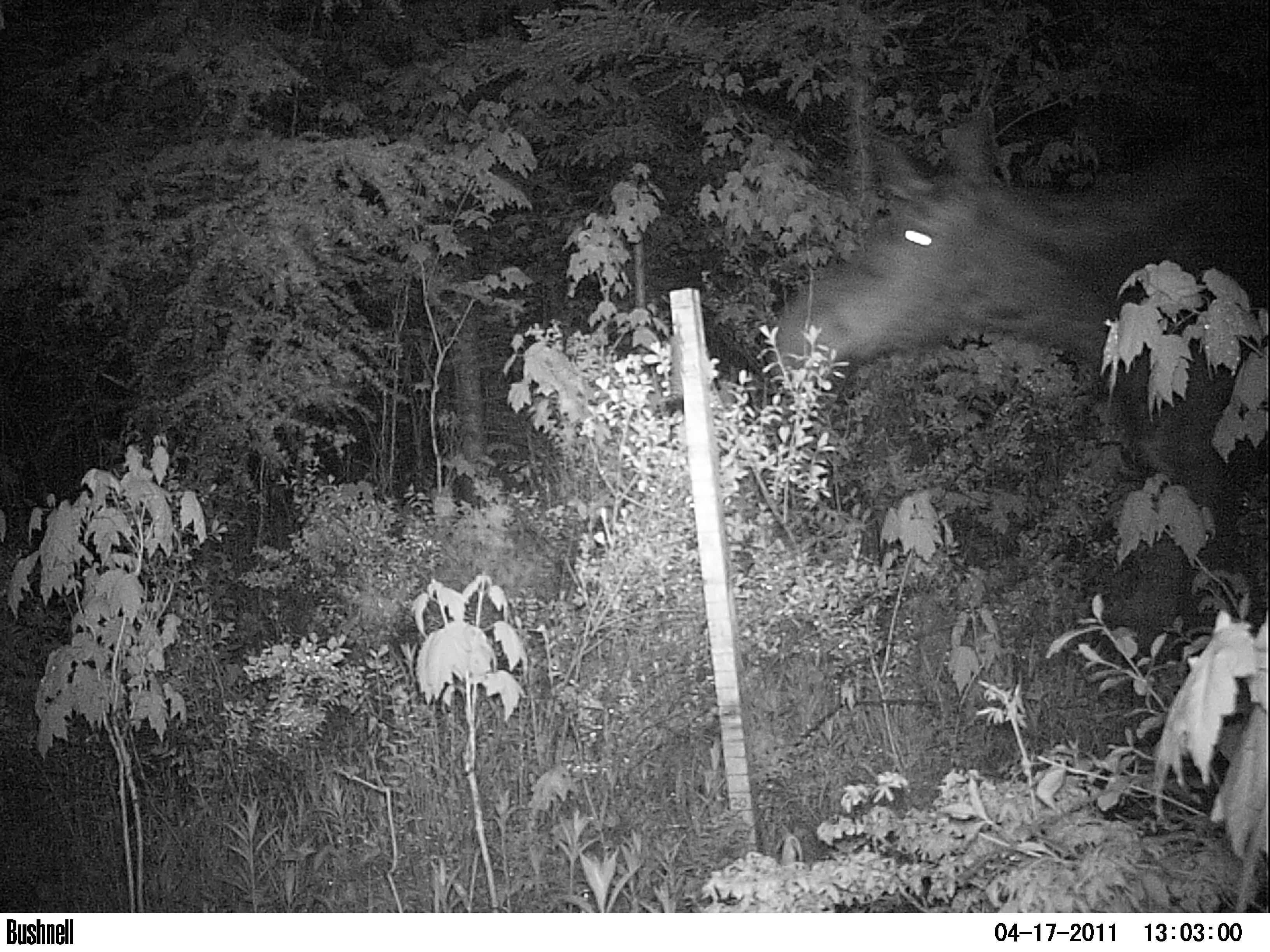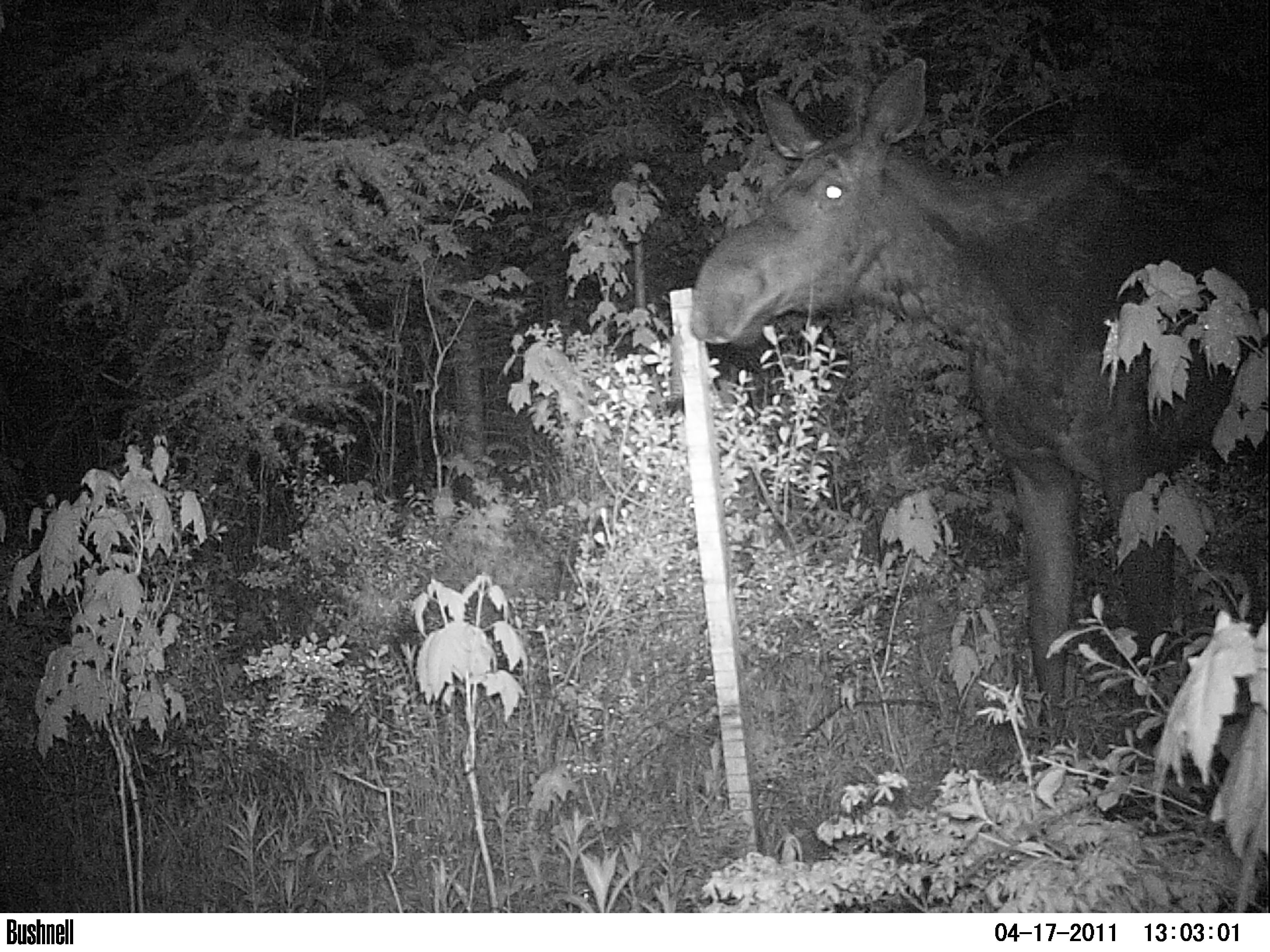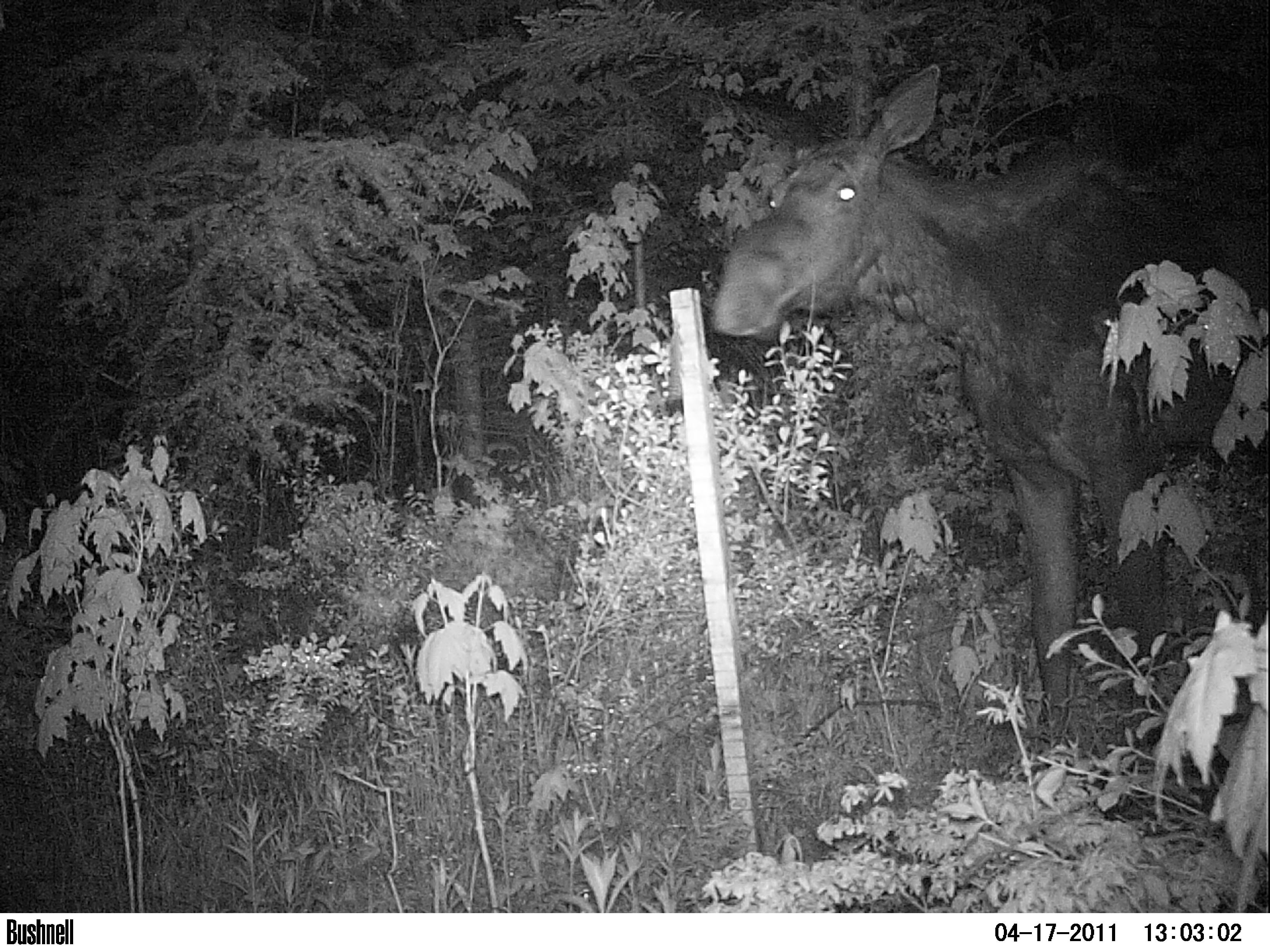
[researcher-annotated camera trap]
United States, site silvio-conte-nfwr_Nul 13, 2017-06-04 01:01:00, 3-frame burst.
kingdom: Animalia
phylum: Chordata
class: Mammalia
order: Artiodactyla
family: Cervidae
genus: Alces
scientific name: Alces alces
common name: moose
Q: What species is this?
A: Moose (Alces alces).